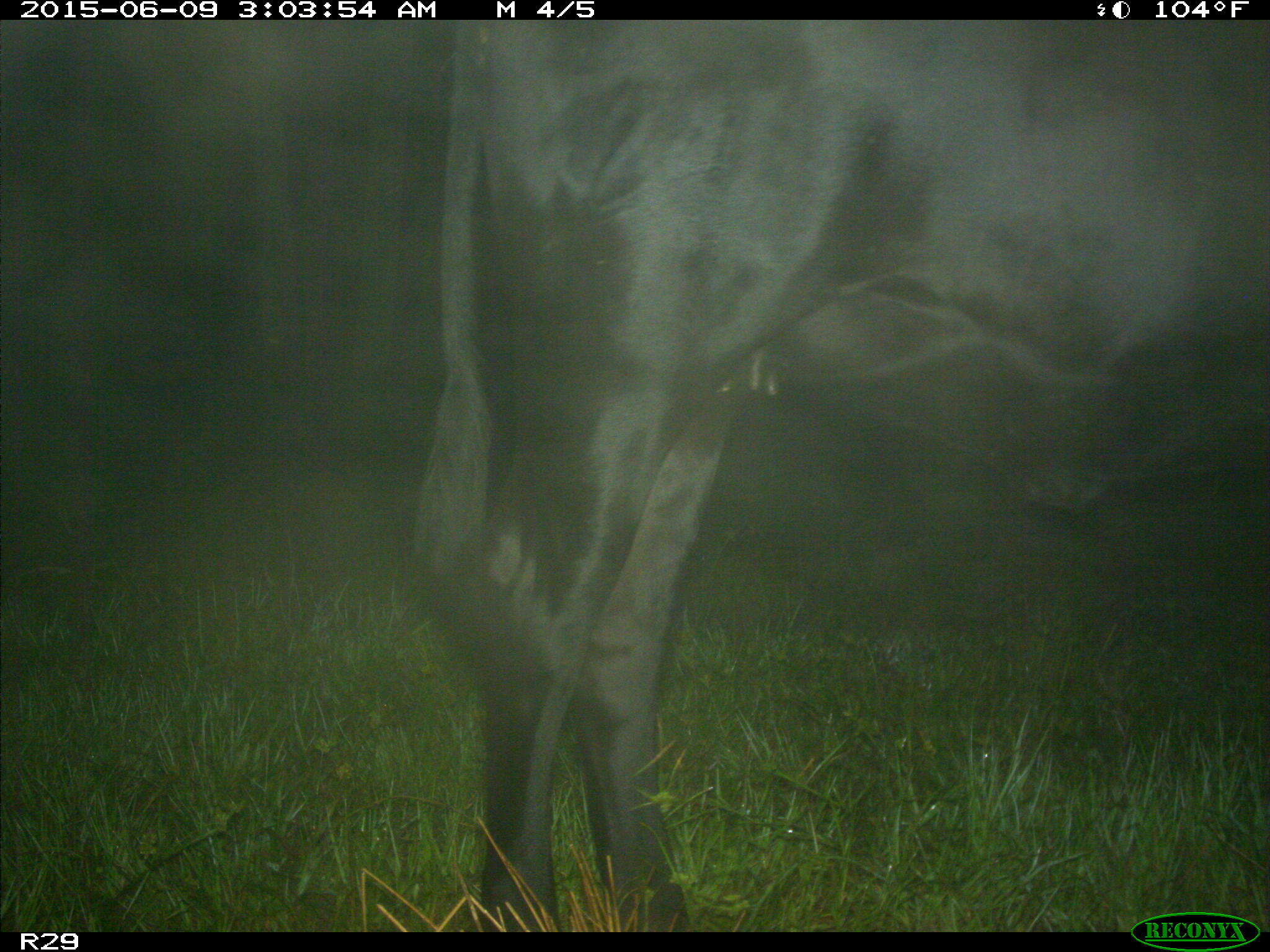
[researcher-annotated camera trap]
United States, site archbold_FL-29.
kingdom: Animalia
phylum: Chordata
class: Mammalia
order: Artiodactyla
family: Bovidae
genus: Bos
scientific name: Bos taurus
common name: domestic cow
Bos taurus (domestic cow).